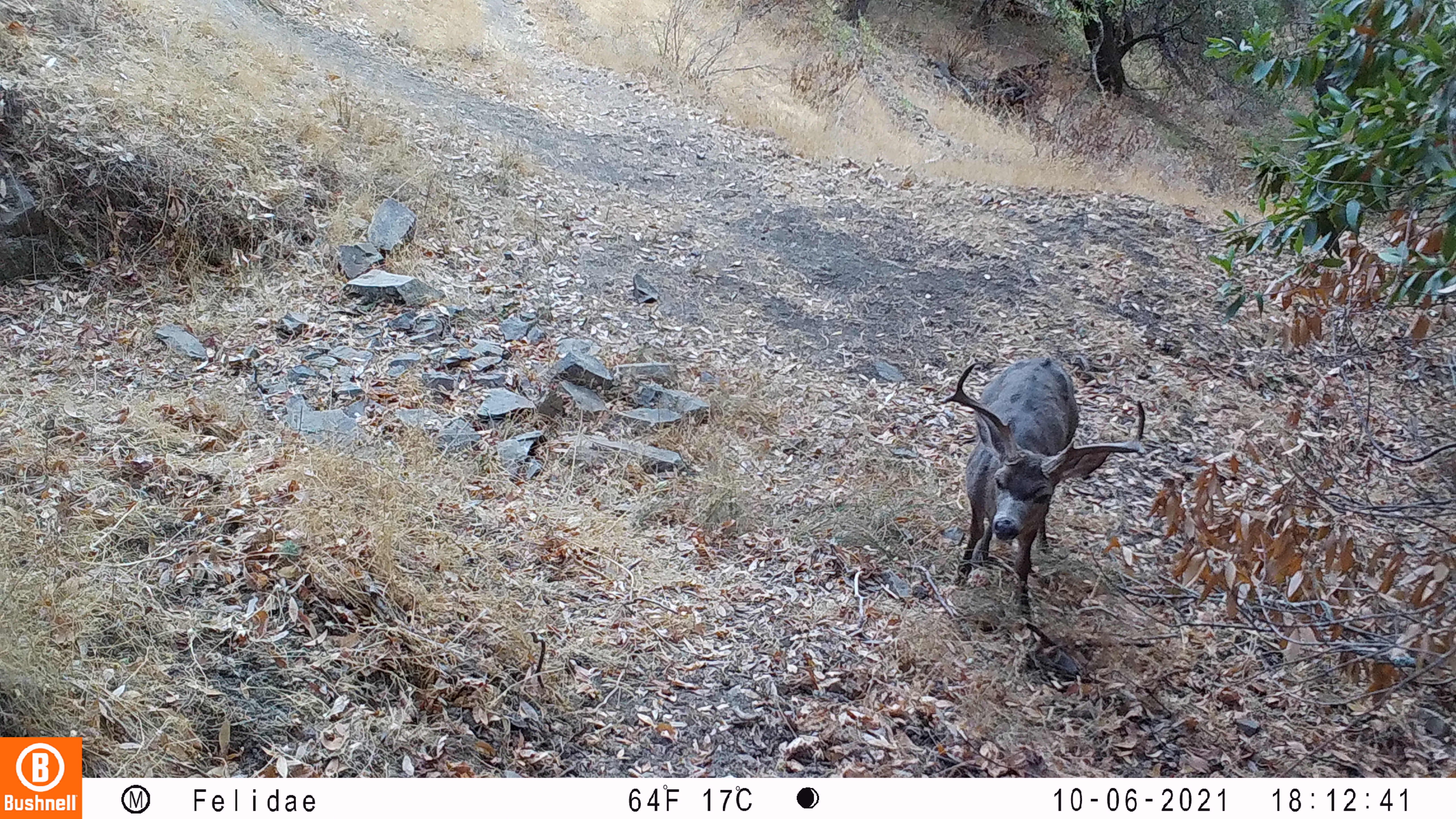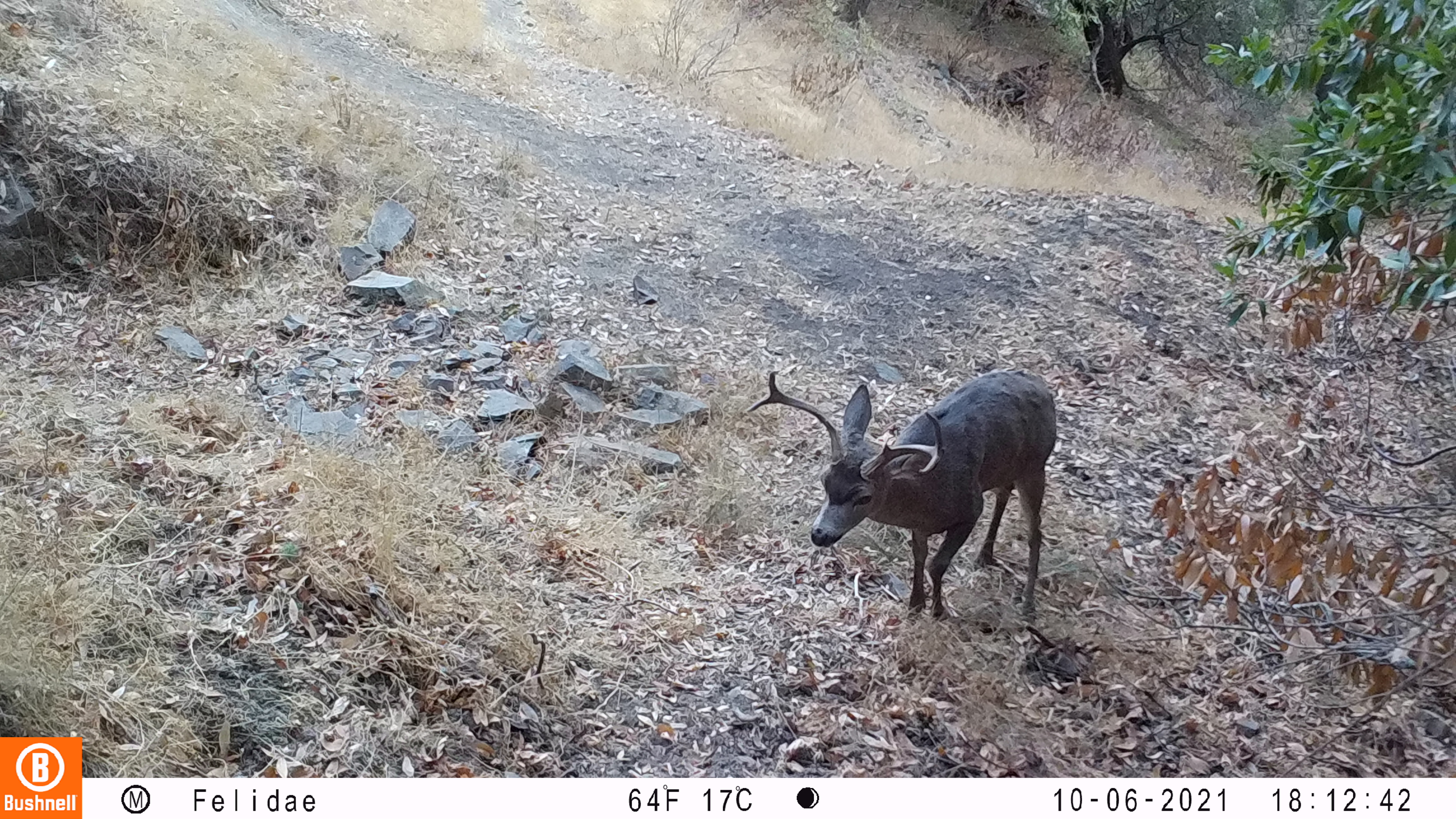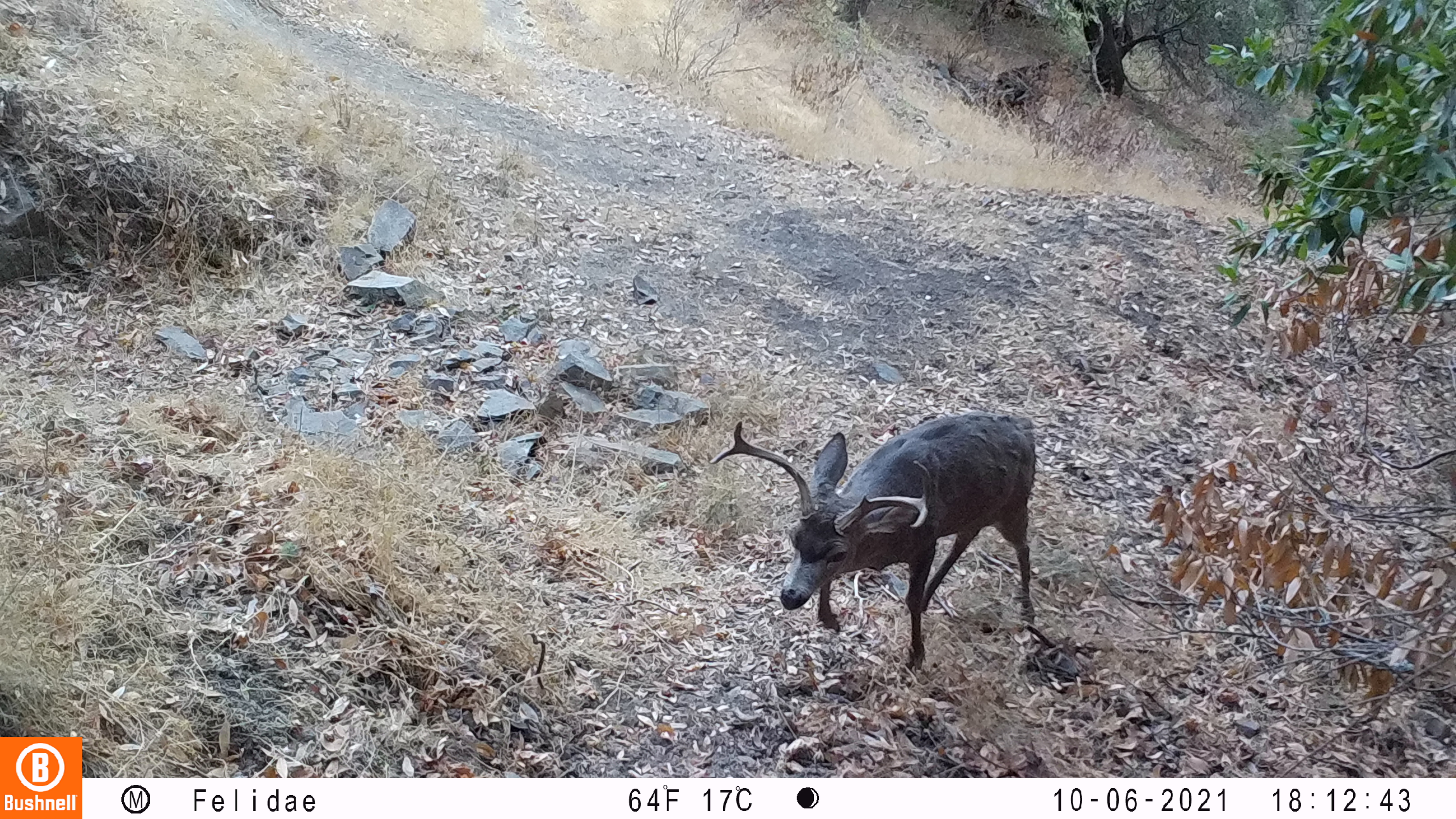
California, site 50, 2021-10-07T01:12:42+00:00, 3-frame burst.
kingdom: Animalia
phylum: Chordata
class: Mammalia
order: Artiodactyla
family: Cervidae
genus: Odocoileus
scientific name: Odocoileus hemionus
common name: mule deer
Mule deer (Odocoileus hemionus).